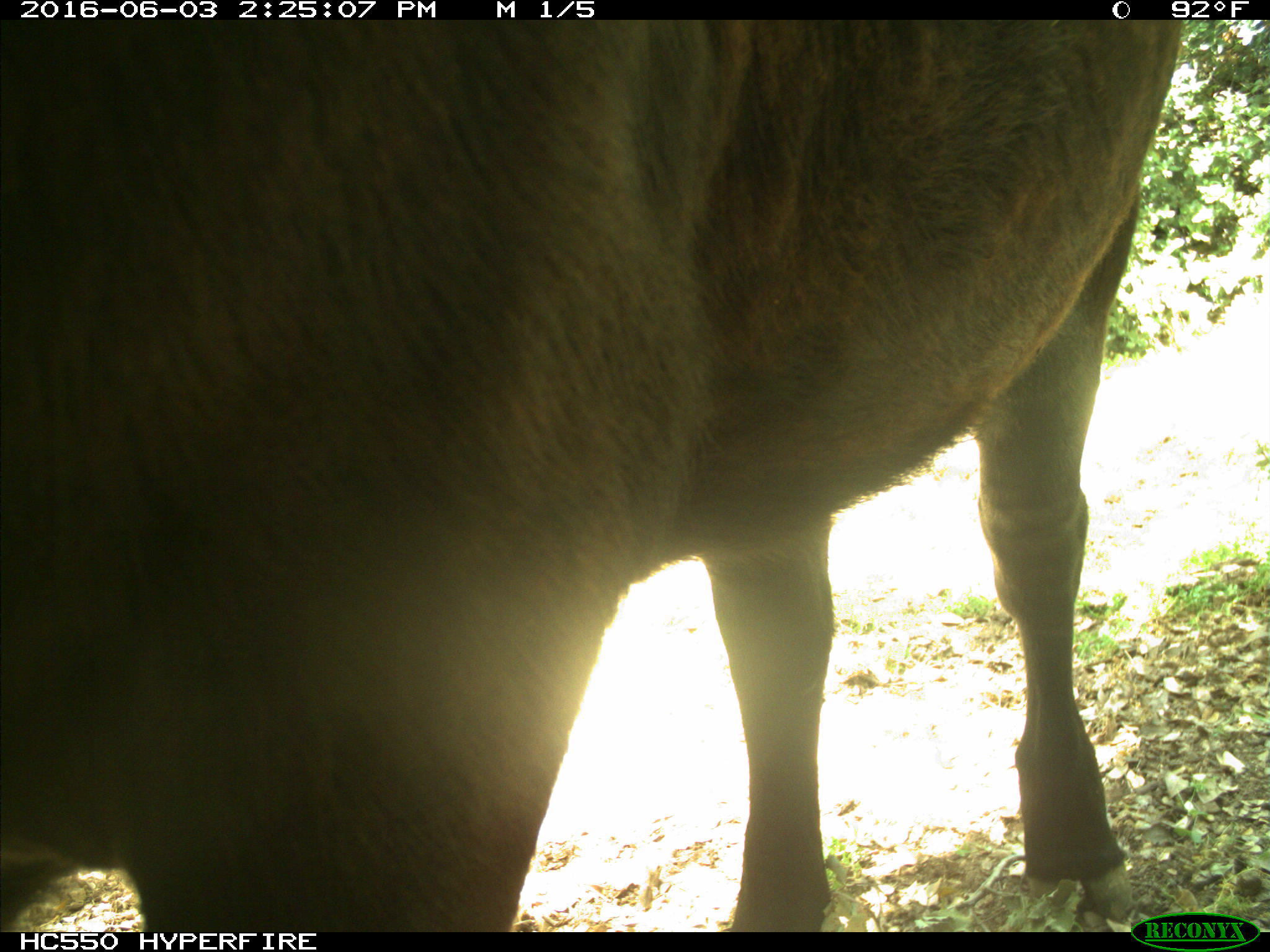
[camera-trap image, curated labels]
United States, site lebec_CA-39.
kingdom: Animalia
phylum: Chordata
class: Mammalia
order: Artiodactyla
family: Bovidae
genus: Bos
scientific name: Bos taurus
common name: domestic cow